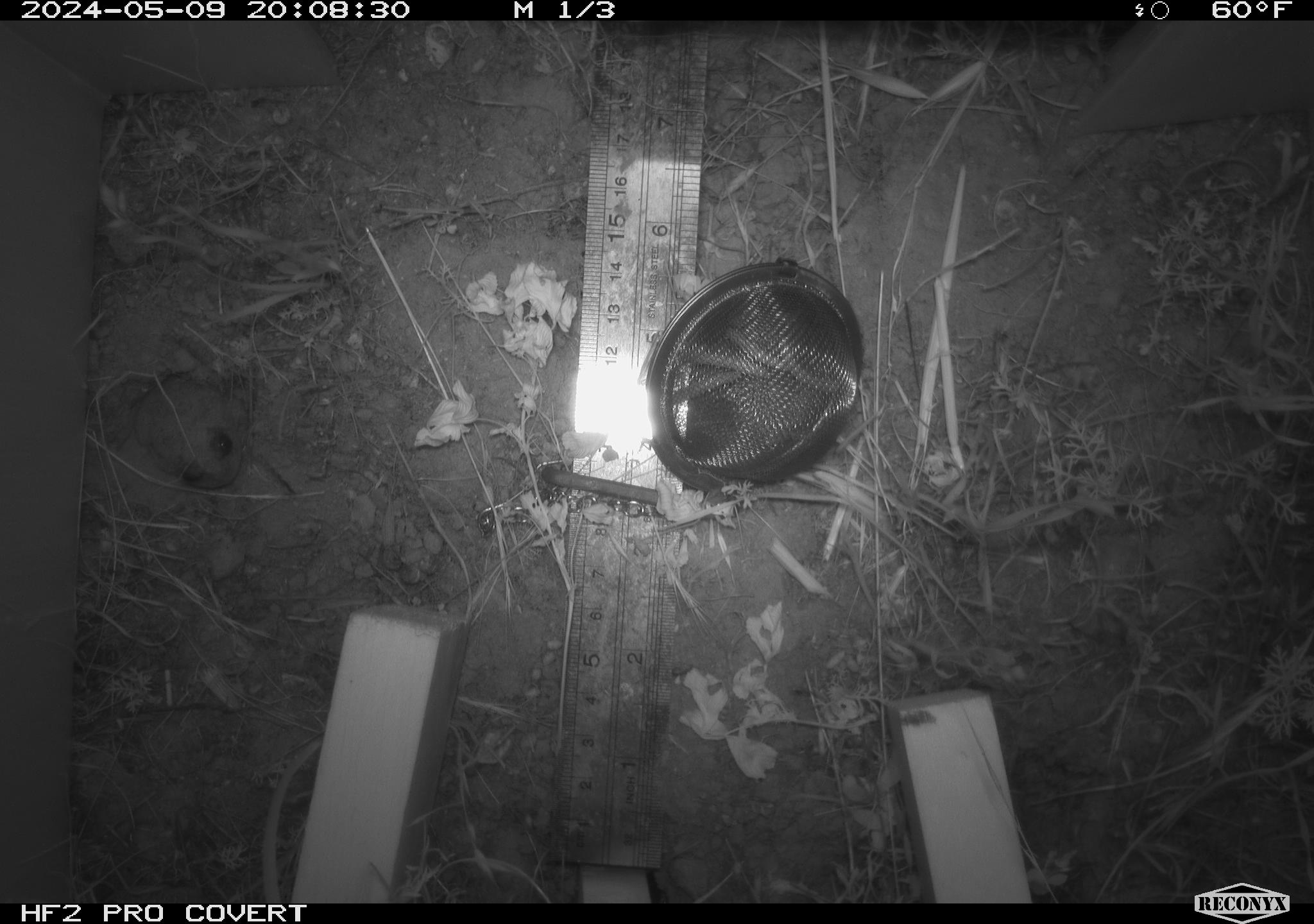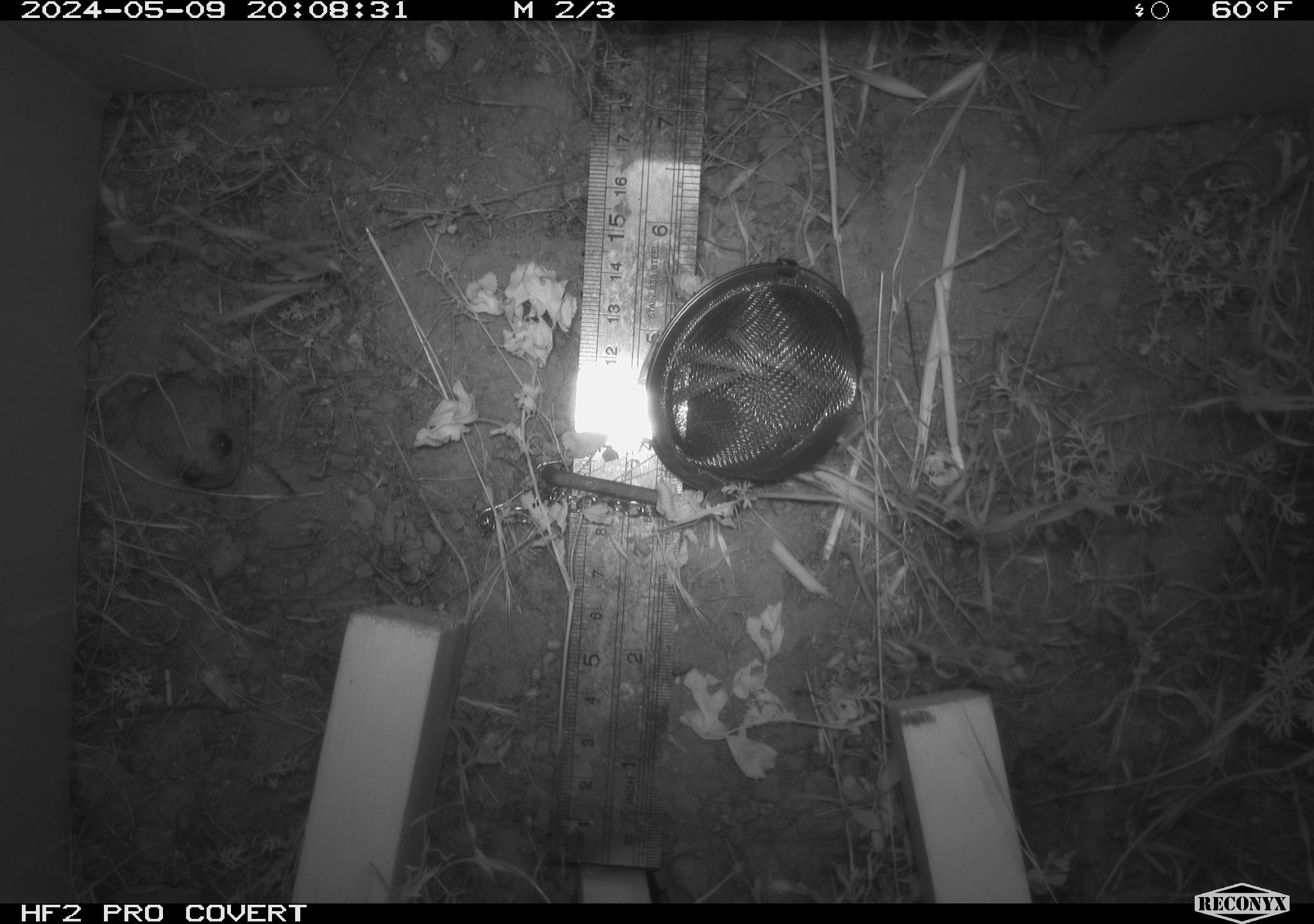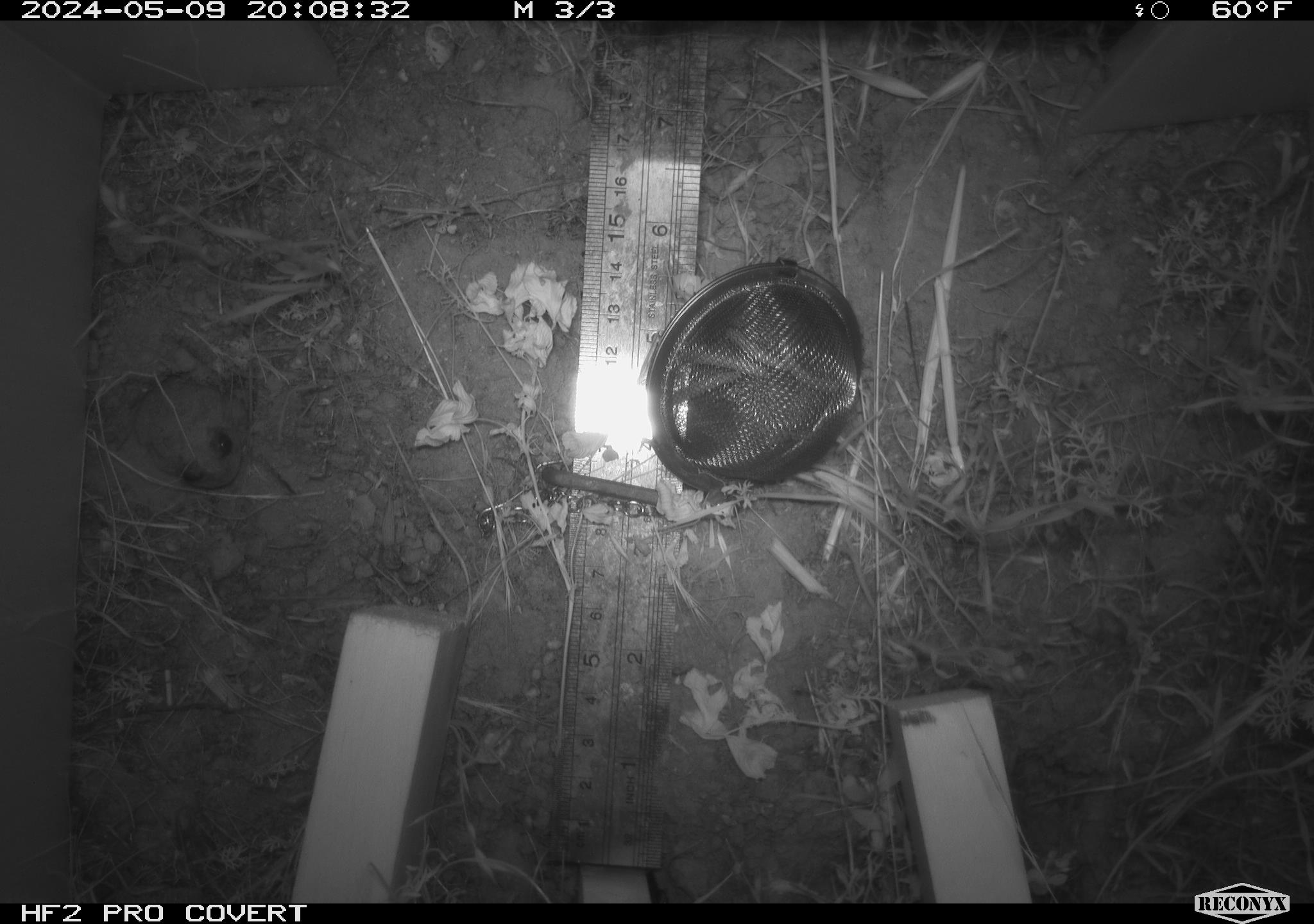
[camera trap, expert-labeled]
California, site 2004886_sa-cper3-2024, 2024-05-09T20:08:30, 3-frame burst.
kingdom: Animalia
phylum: Chordata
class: Amphibia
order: Anura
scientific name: Anura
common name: frogs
Frogs (Anura).